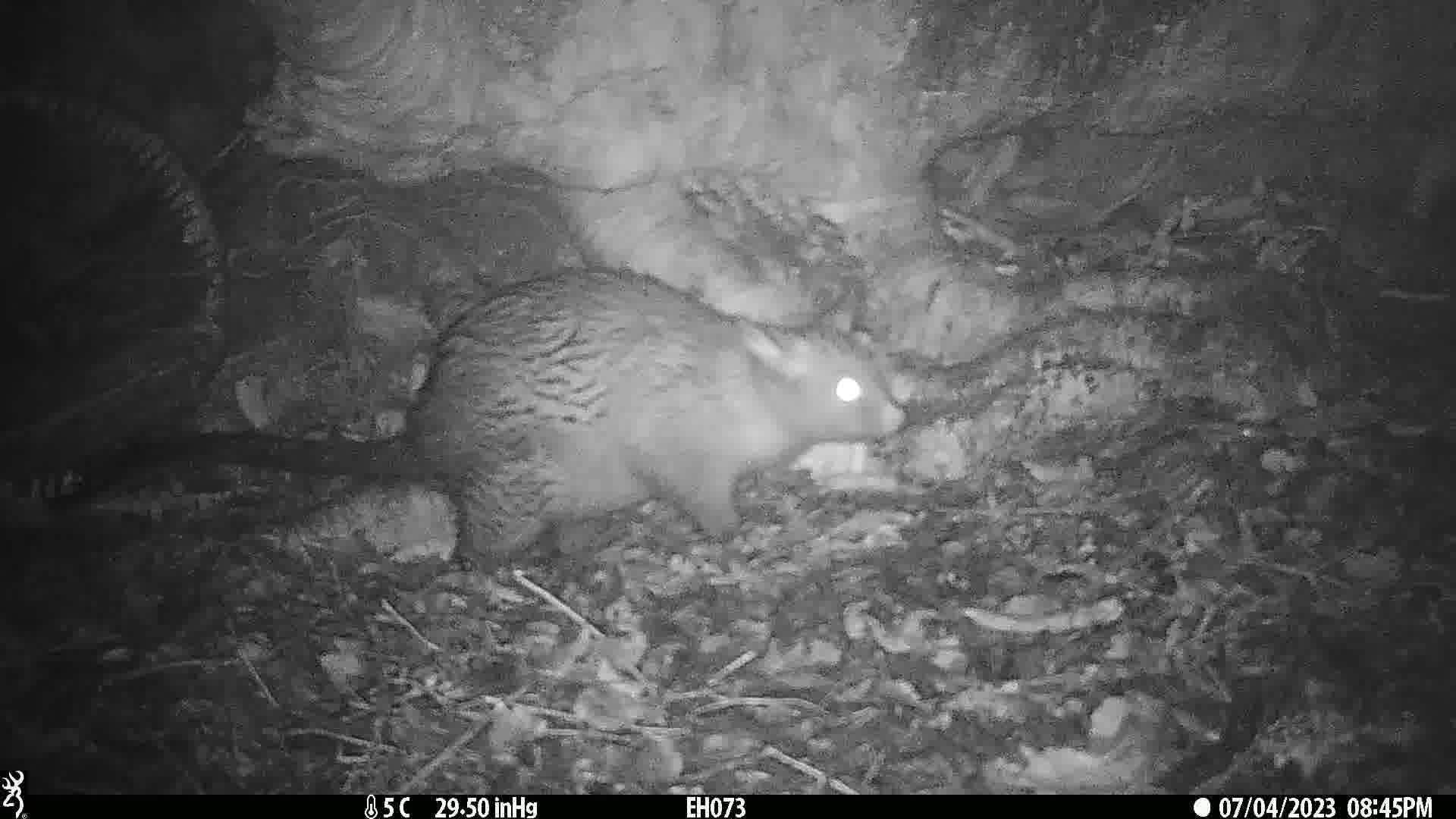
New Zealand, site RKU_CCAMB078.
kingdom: Animalia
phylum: Chordata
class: Mammalia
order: Diprotodontia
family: Phalangeridae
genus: Trichosurus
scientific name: Trichosurus vulpecula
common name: common brushtail possum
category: possum